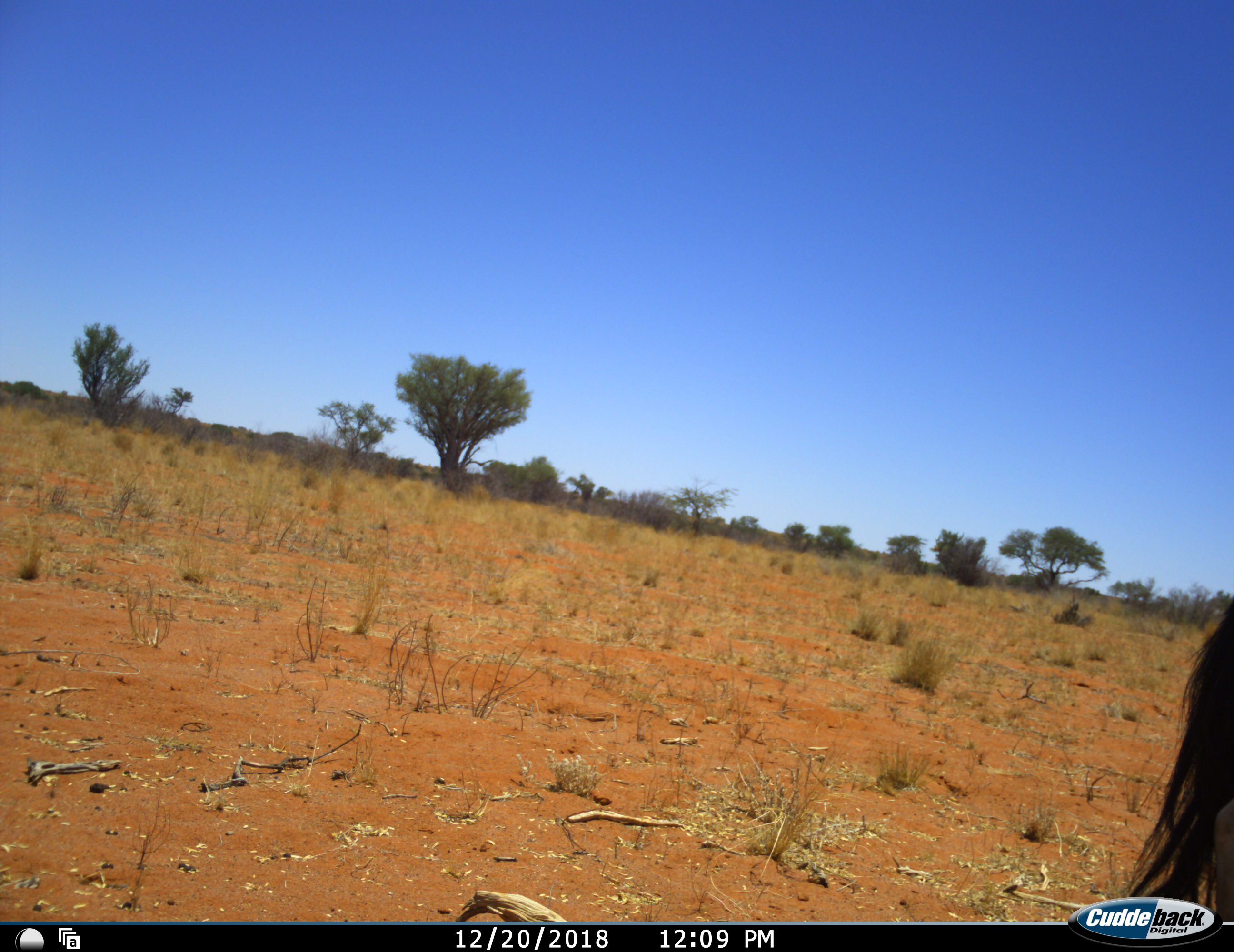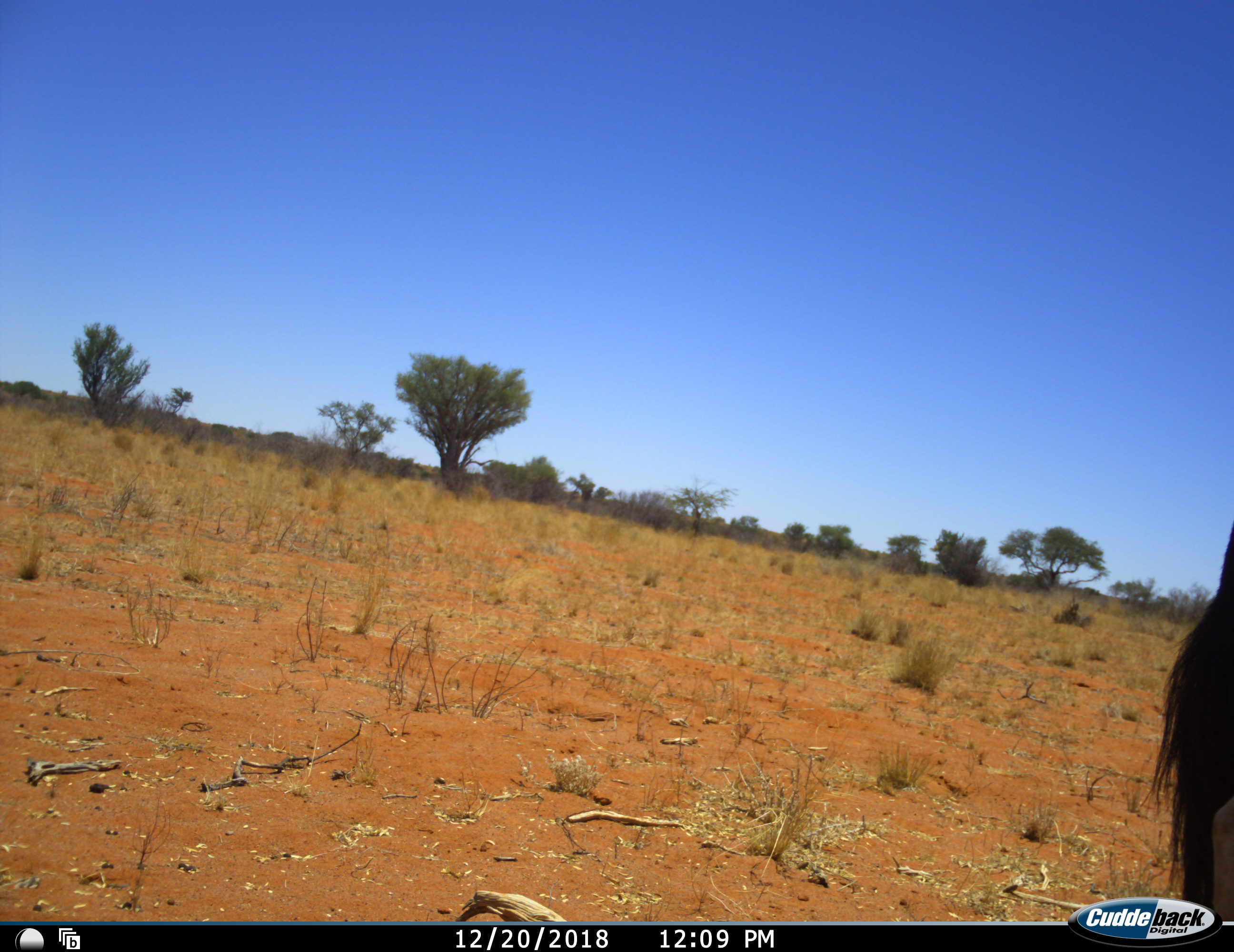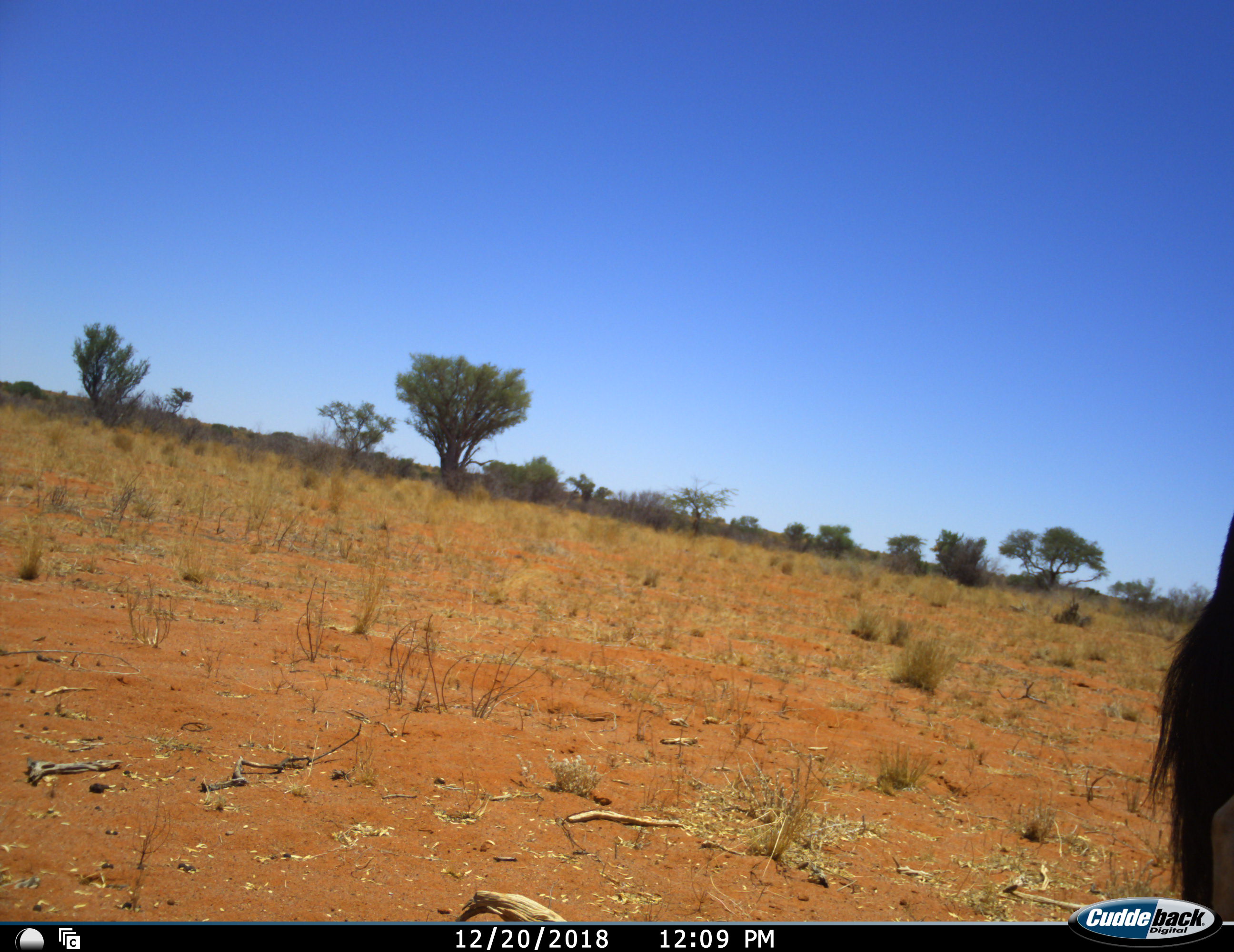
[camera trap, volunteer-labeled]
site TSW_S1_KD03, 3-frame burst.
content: unidentified animal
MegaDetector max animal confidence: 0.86